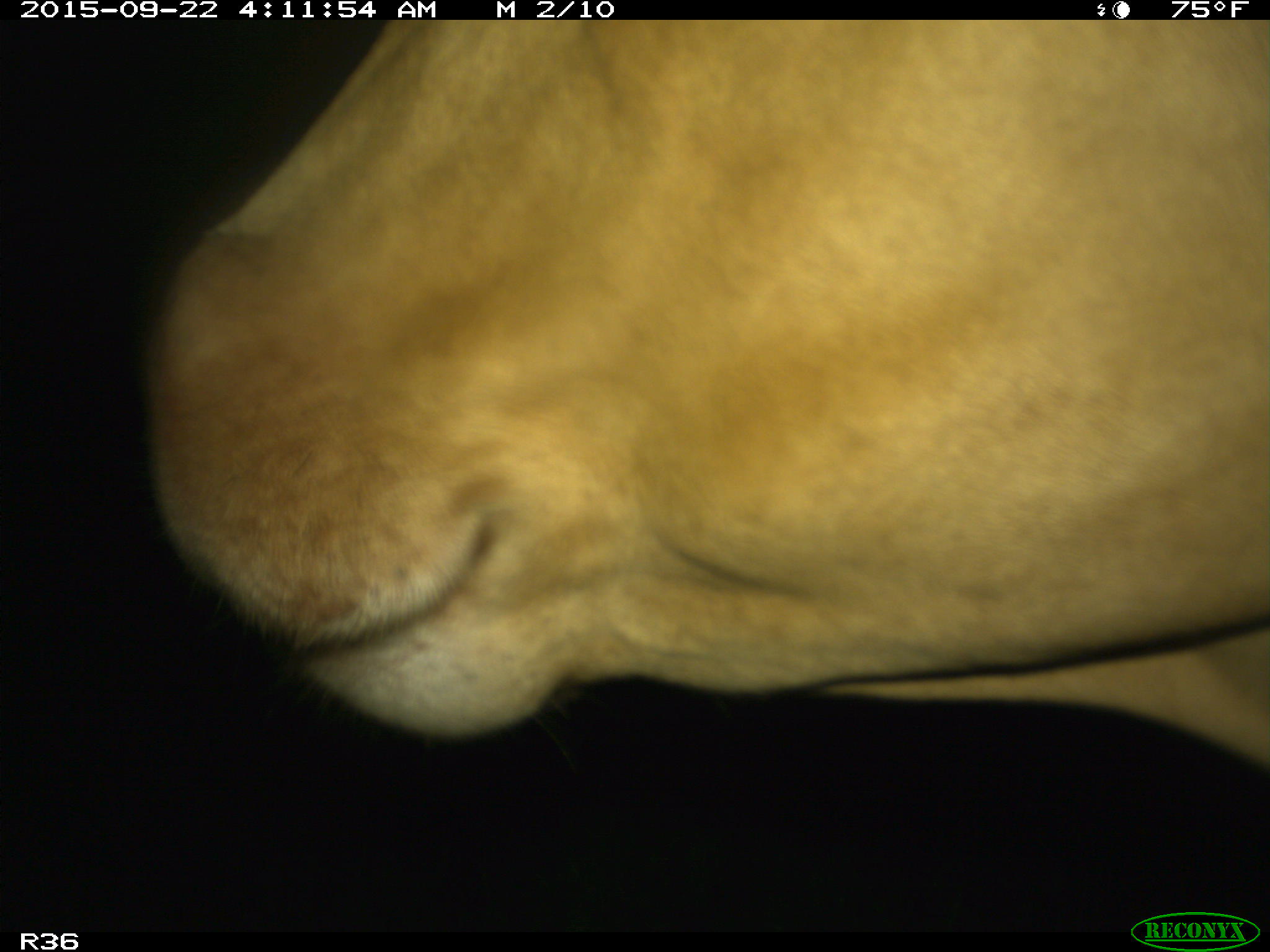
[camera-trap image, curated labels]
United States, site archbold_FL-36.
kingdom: Animalia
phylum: Chordata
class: Mammalia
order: Artiodactyla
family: Bovidae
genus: Bos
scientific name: Bos taurus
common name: domestic cow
Bos taurus (domestic cow).